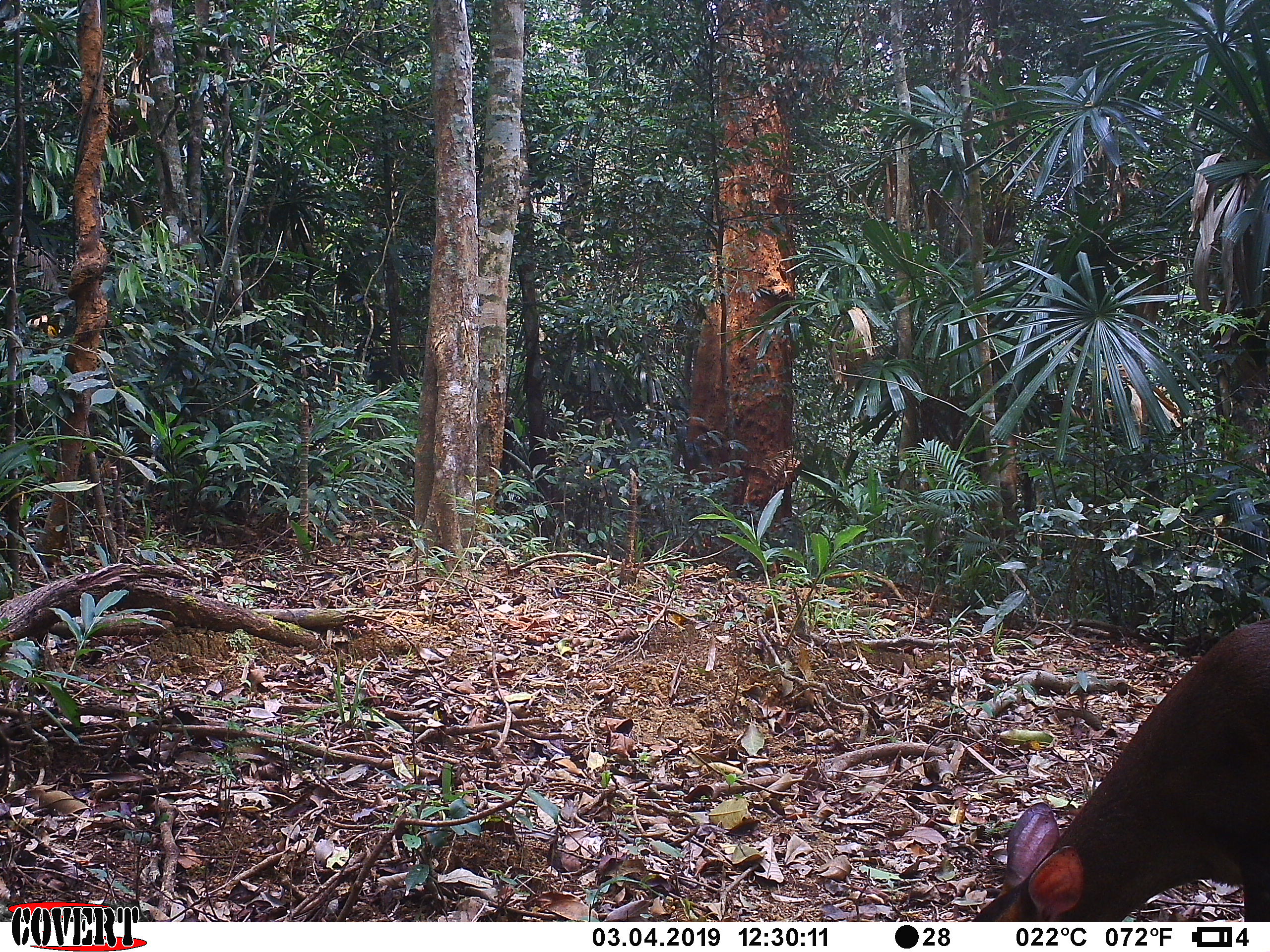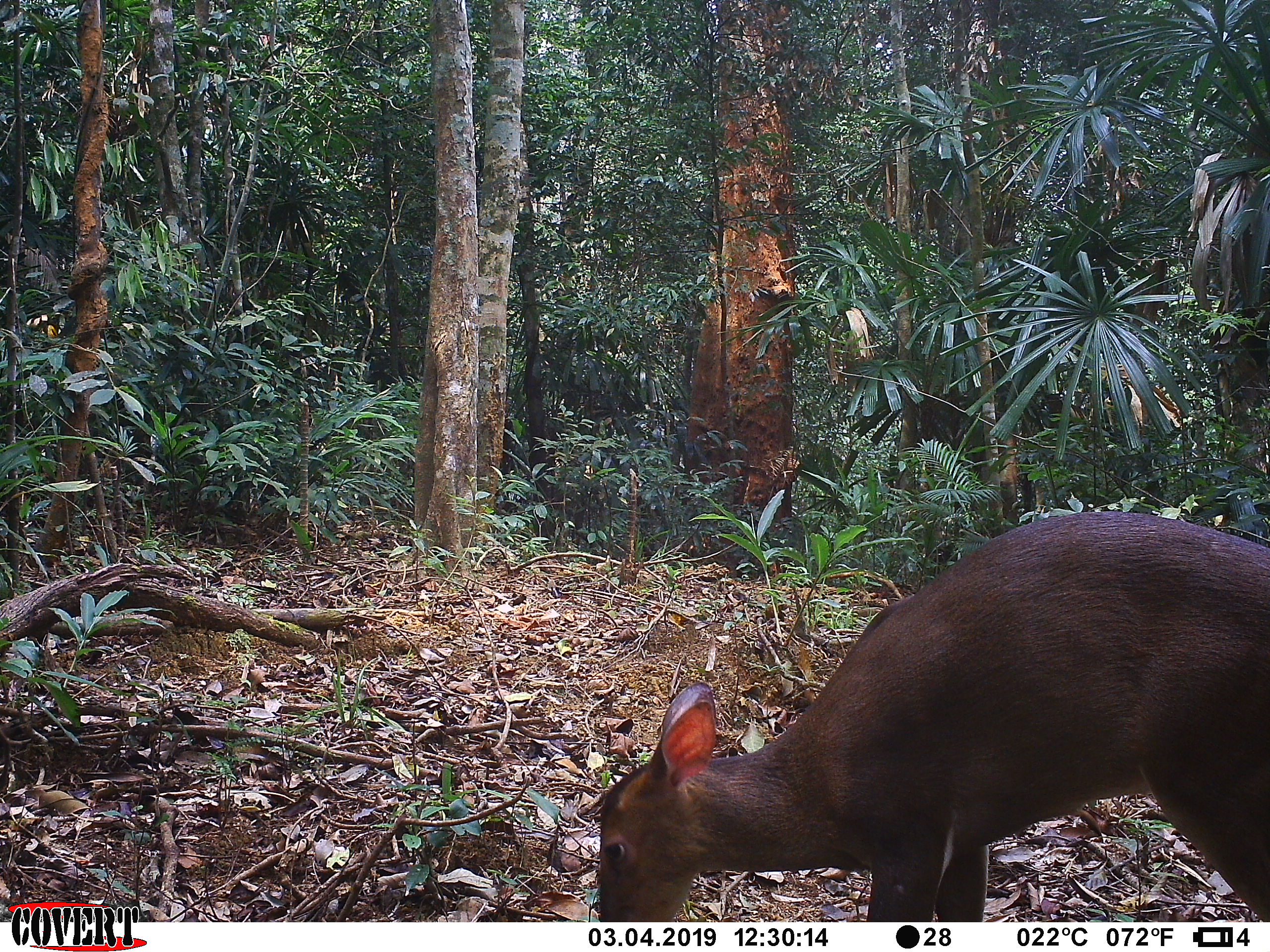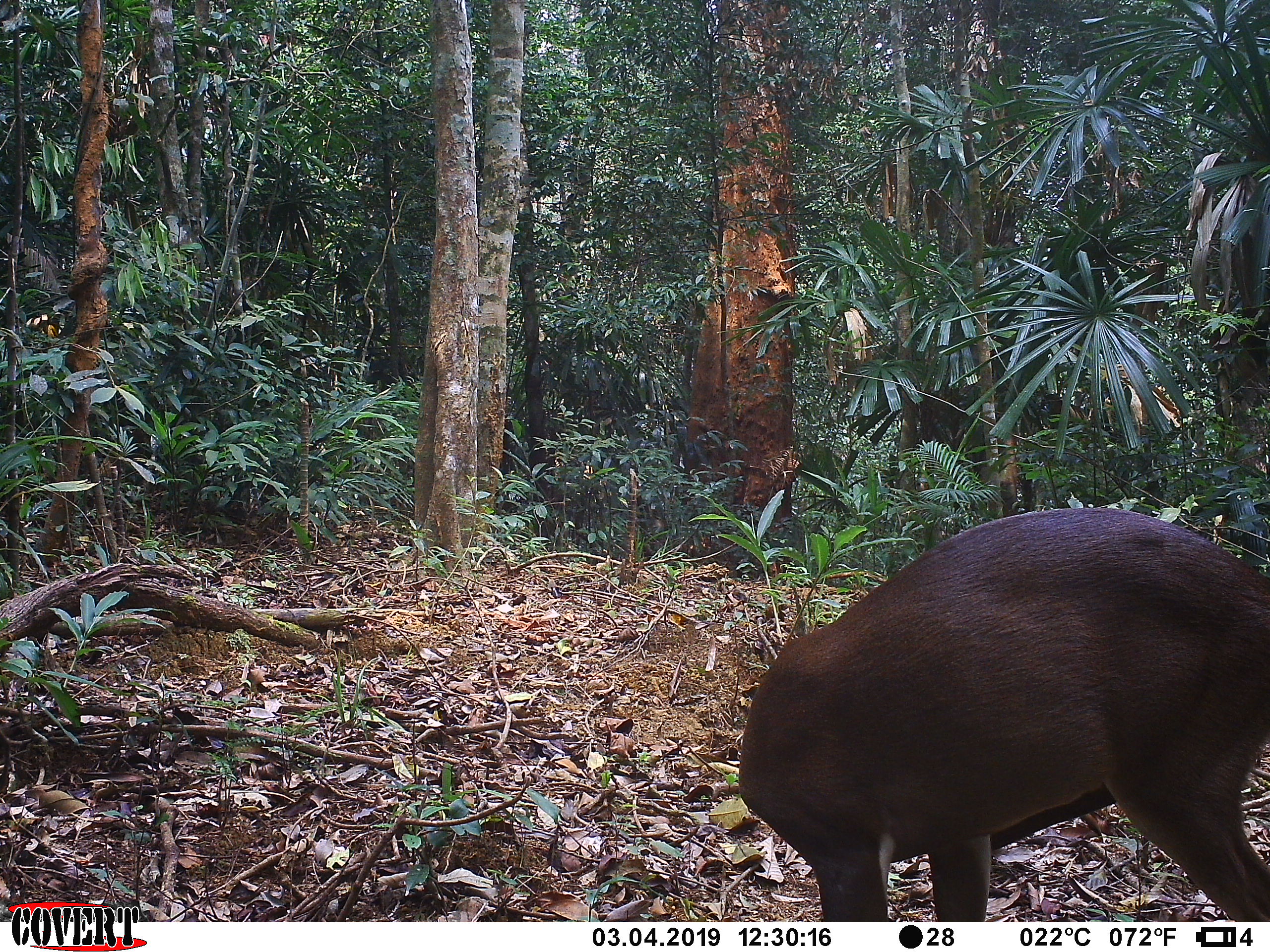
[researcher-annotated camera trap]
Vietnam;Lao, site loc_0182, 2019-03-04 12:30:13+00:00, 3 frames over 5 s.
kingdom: Animalia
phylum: Chordata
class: Mammalia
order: Artiodactyla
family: Cervidae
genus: Muntiacus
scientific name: Muntiacus vuquangensis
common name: large-antlered muntjac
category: large antlered muntjac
Large antlered muntjac (large-antlered muntjac) (Muntiacus vuquangensis). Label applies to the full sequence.